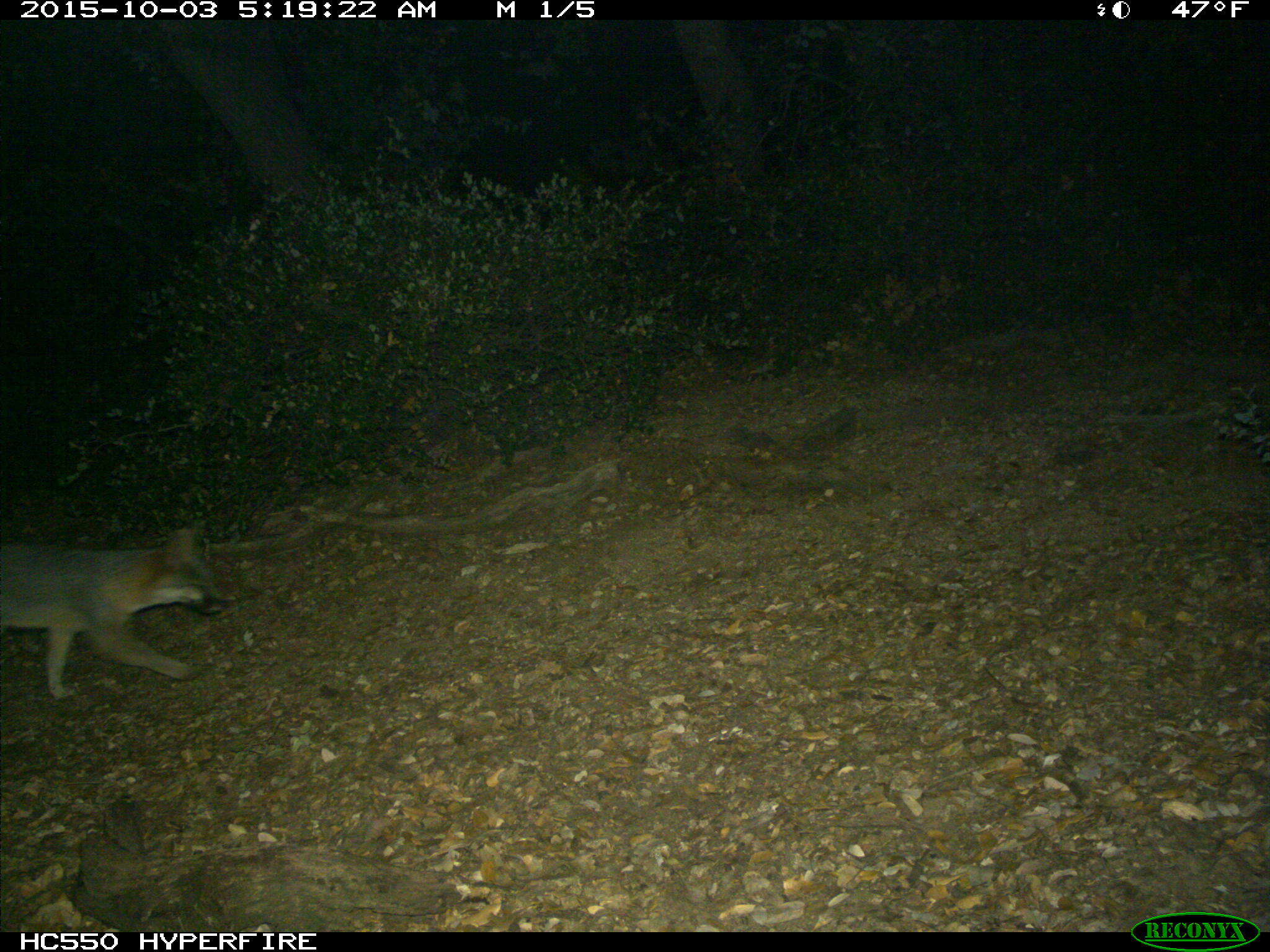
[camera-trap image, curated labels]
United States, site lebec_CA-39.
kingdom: Animalia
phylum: Chordata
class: Mammalia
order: Carnivora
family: Canidae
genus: Urocyon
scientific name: Urocyon cinereoargenteus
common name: gray fox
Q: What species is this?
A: Urocyon cinereoargenteus (gray fox).